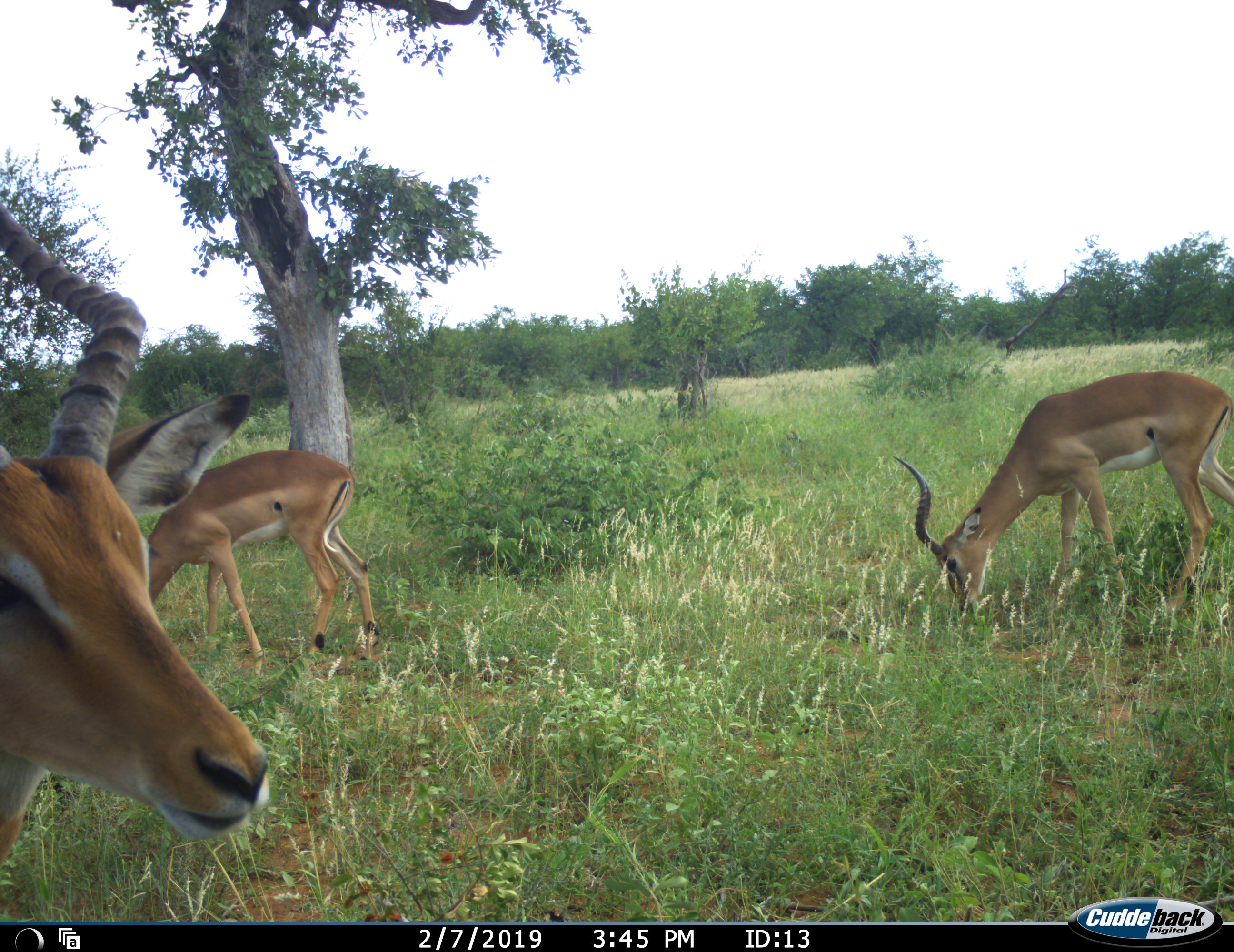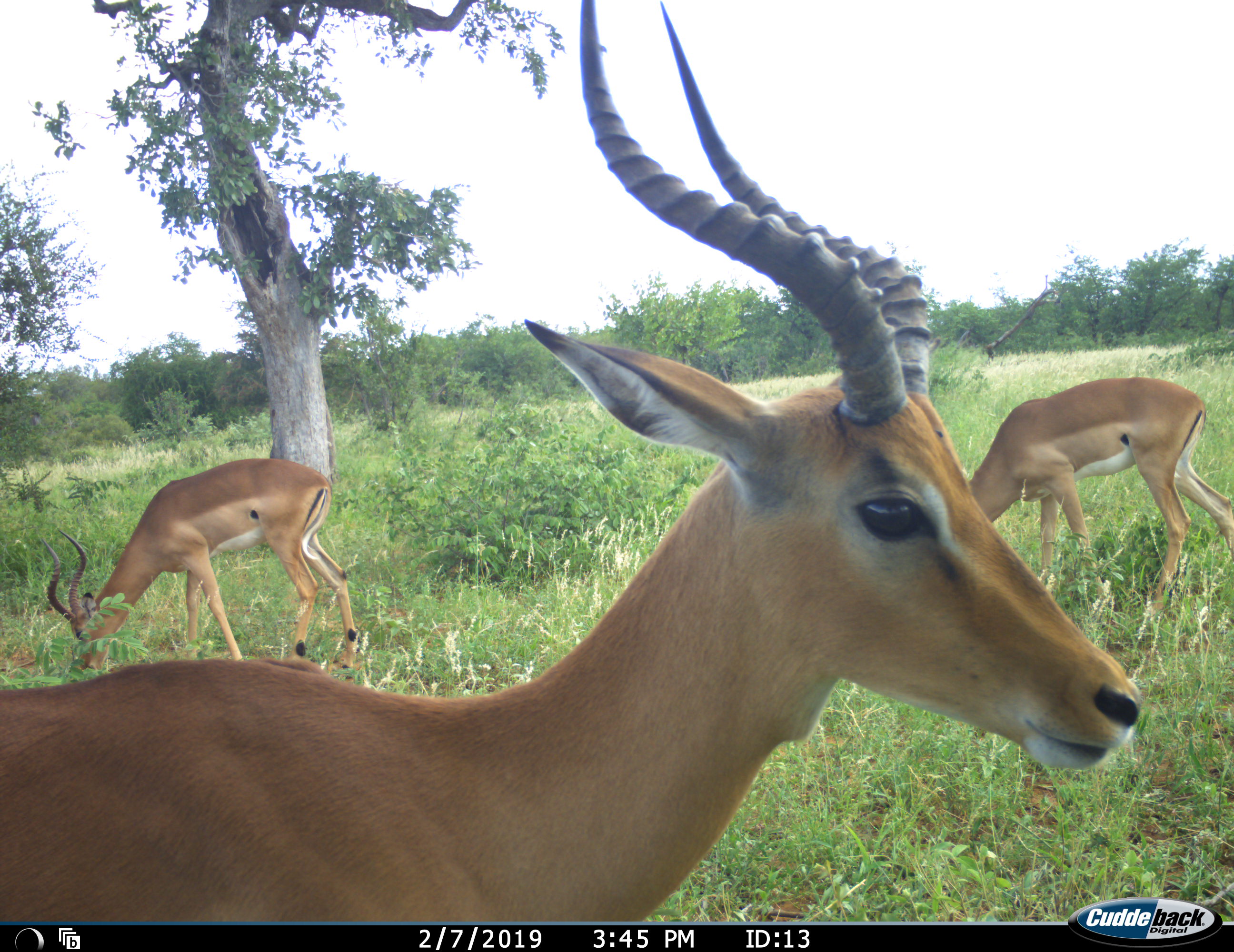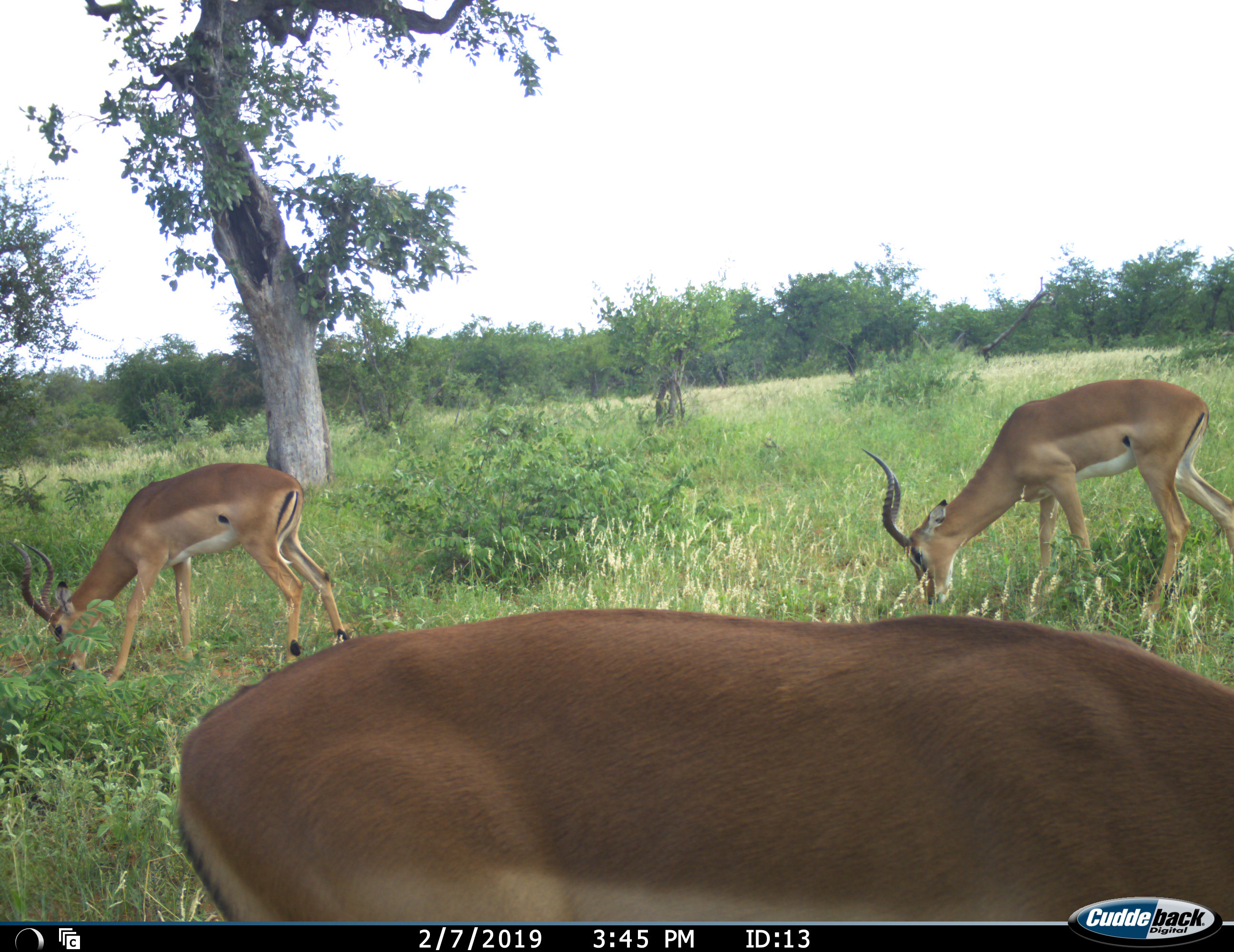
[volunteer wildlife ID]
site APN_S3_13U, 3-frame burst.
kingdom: Animalia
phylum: Chordata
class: Mammalia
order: Artiodactyla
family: Bovidae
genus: Aepyceros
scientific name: Aepyceros melampus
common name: impala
Impala (Aepyceros melampus), count 3. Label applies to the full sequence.